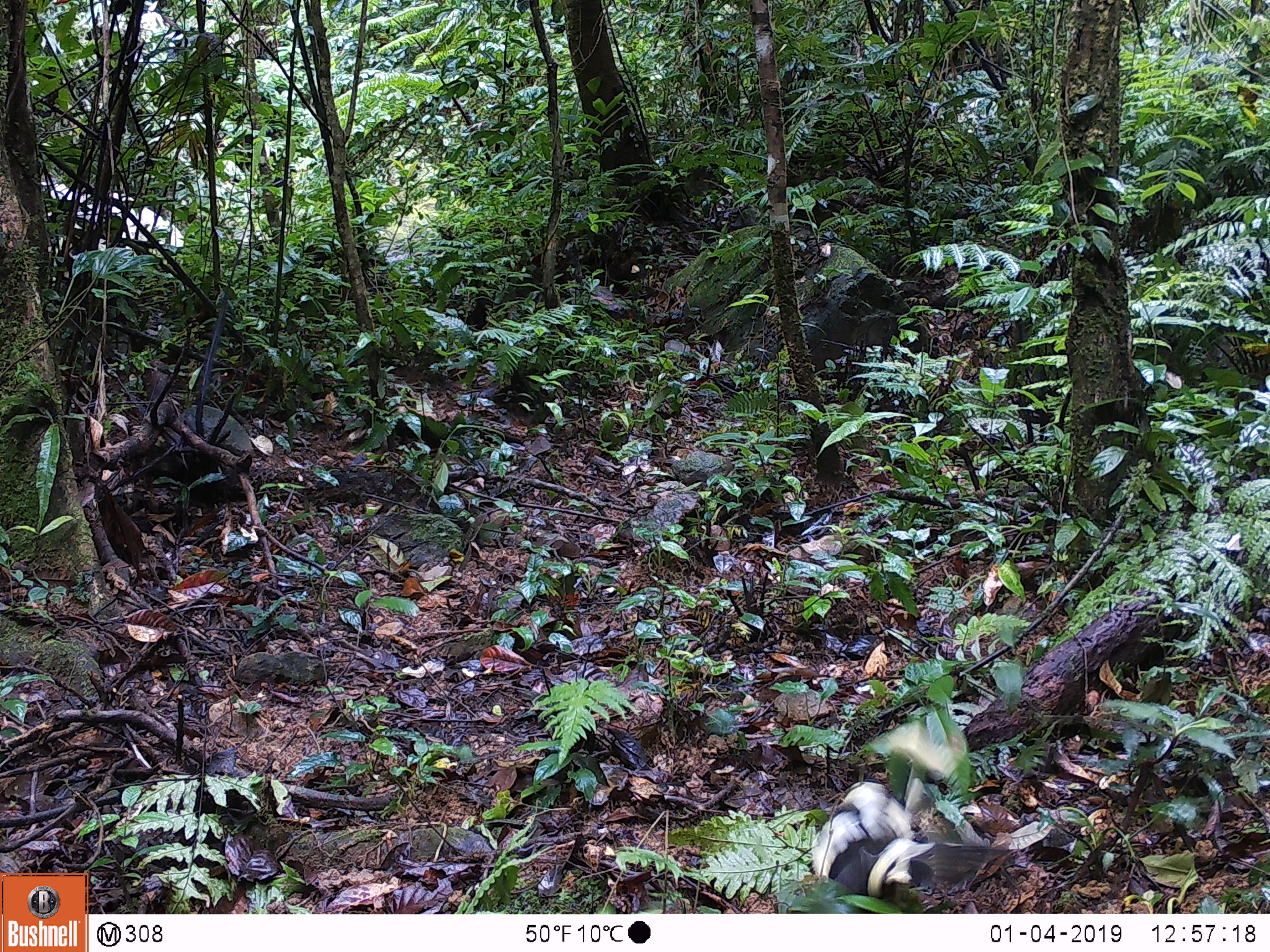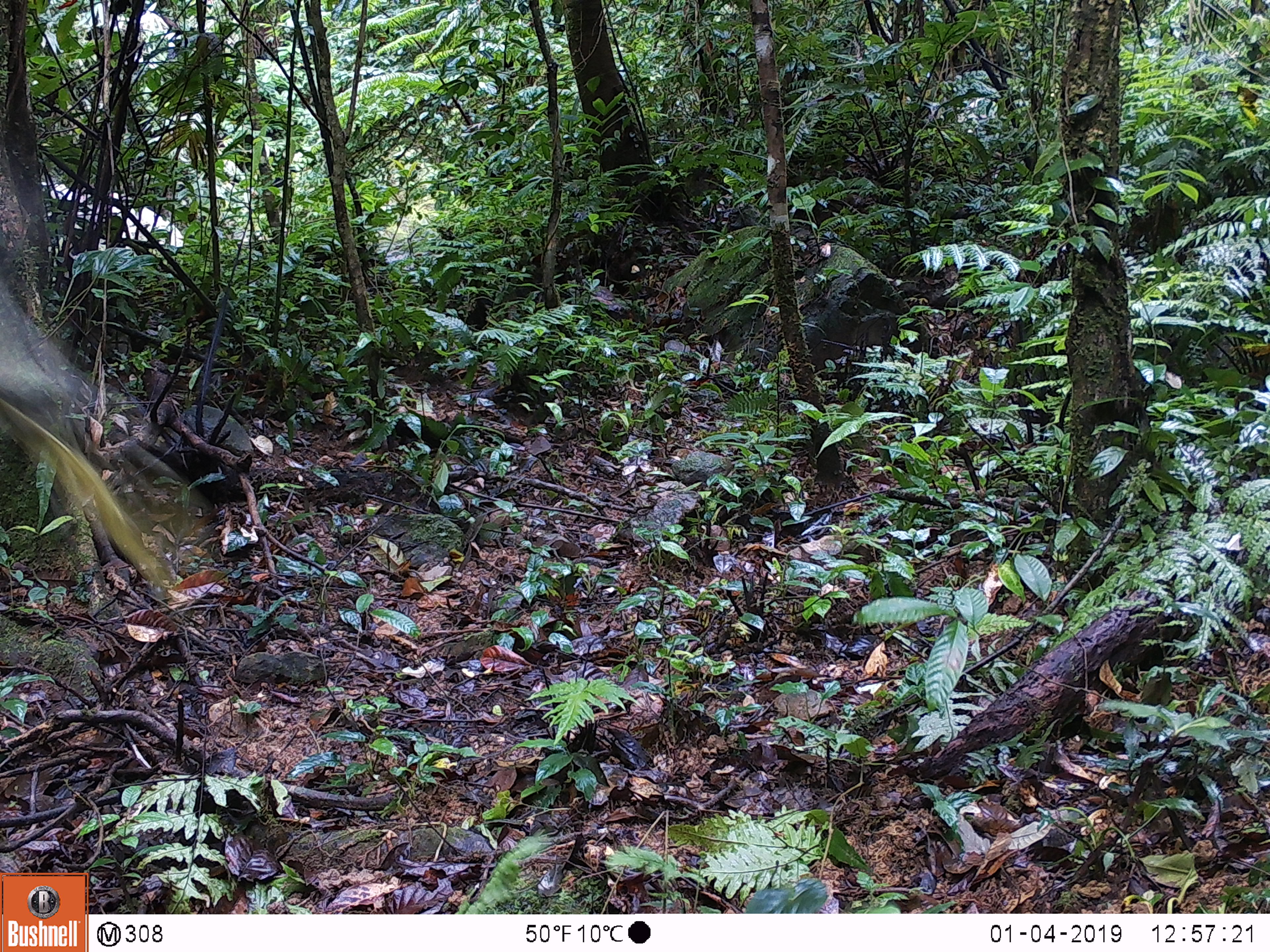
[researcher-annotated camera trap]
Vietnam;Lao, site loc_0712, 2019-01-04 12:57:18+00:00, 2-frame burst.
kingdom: Animalia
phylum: Chordata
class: Aves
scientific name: Aves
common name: bird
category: unidentified bird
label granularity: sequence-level